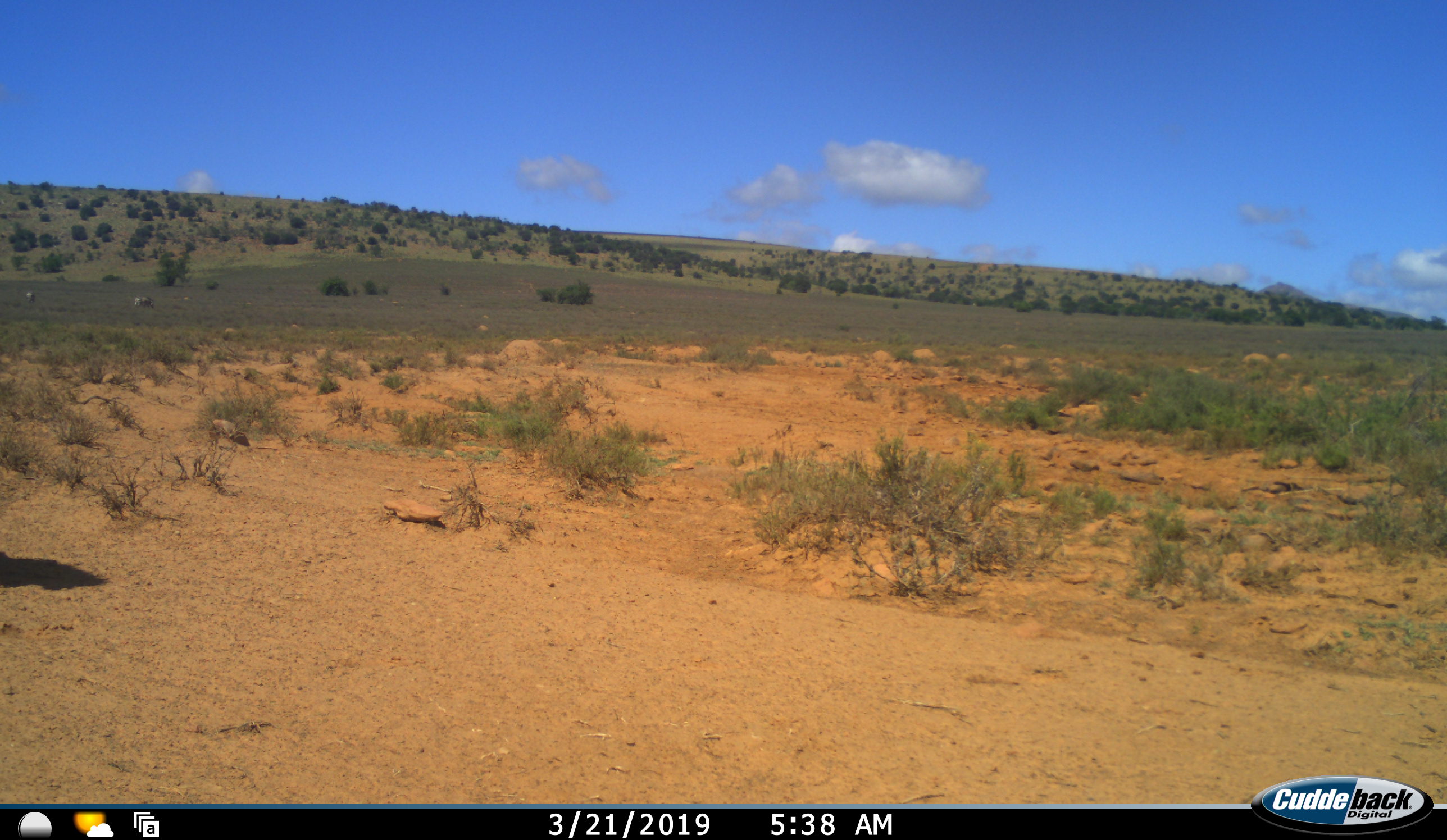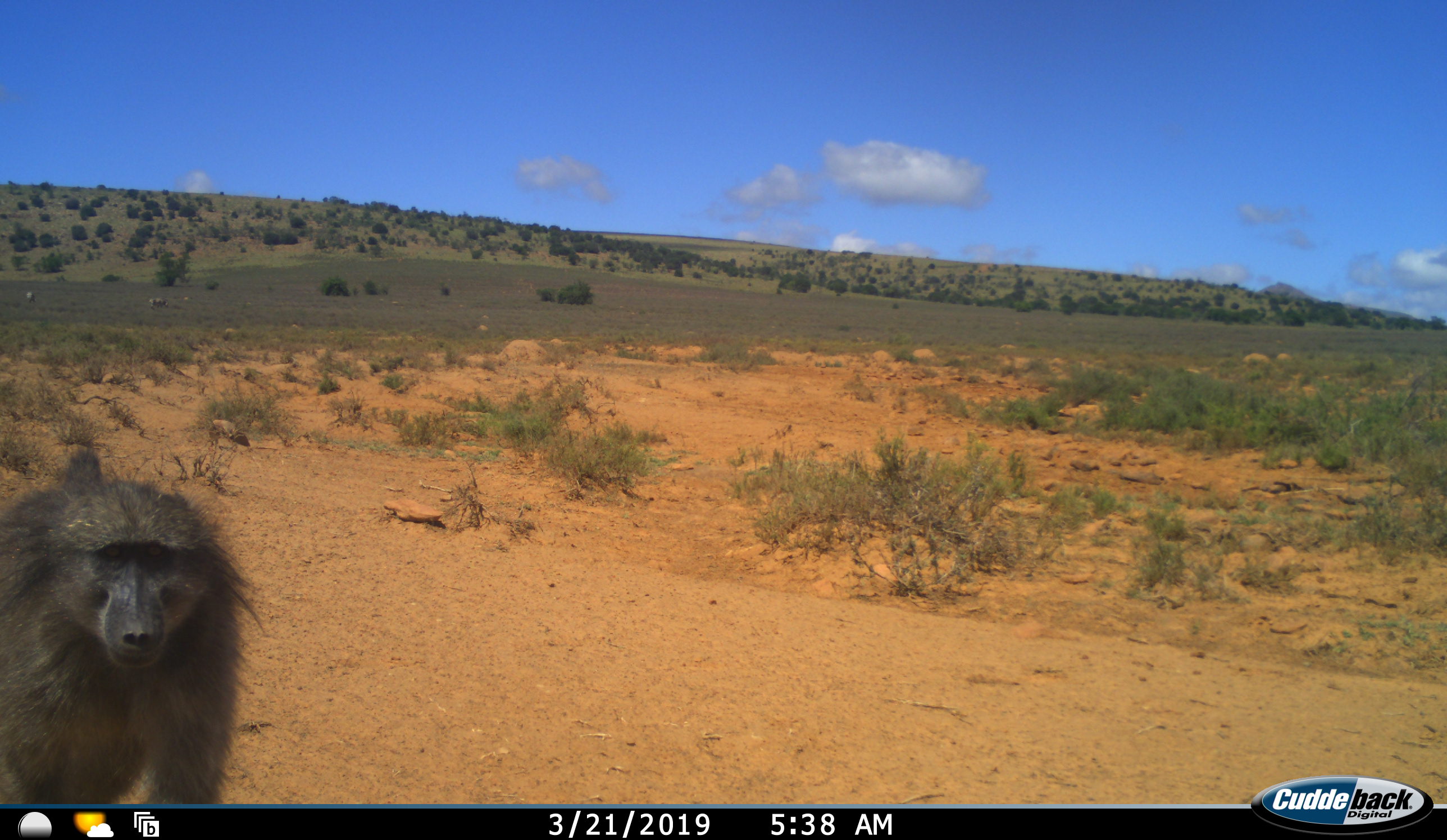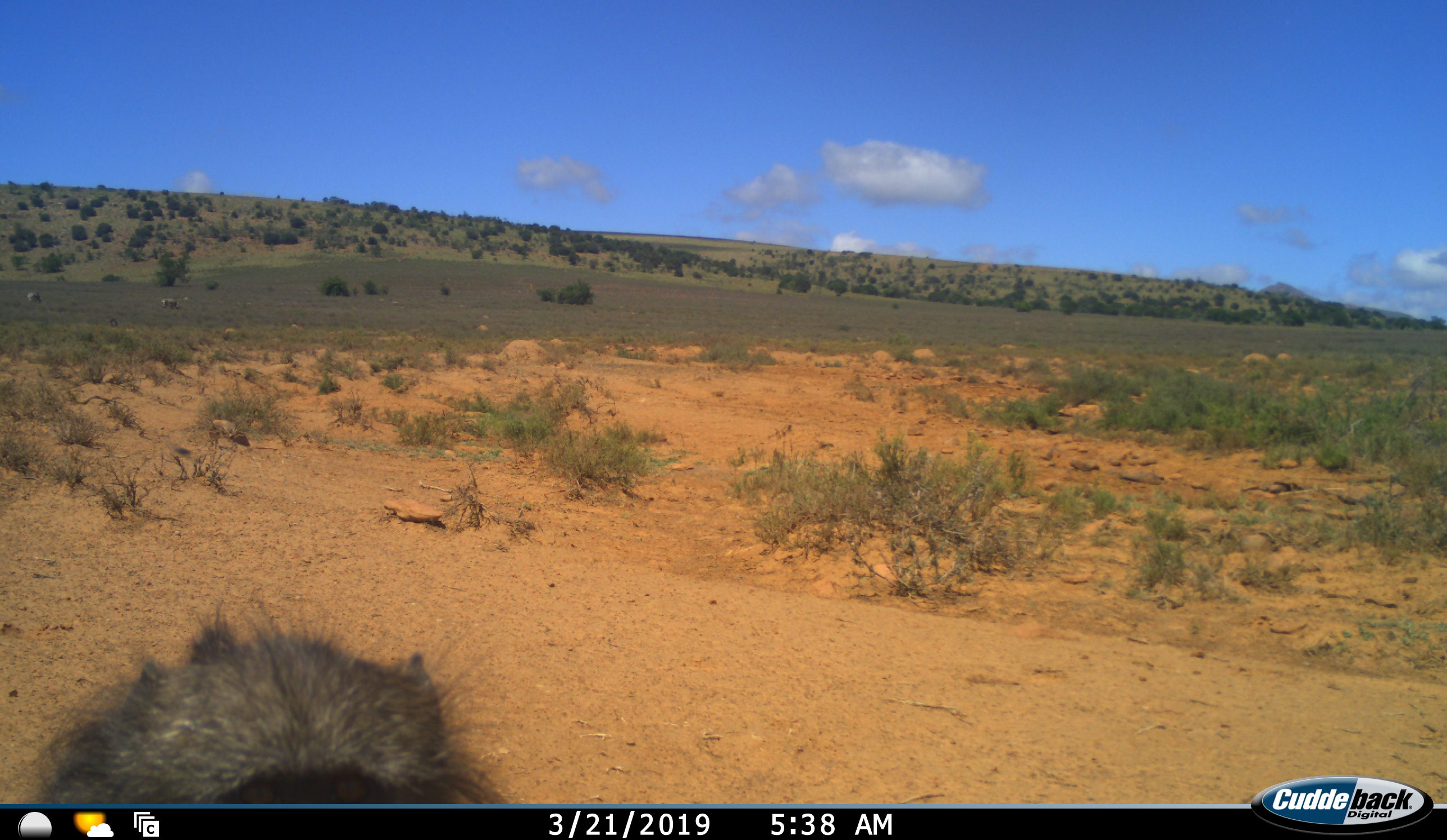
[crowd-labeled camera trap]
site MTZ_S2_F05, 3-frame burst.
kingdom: Animalia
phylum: Chordata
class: Mammalia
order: Primates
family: Cercopithecidae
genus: Papio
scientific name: Papio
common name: baboon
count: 1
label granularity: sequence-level